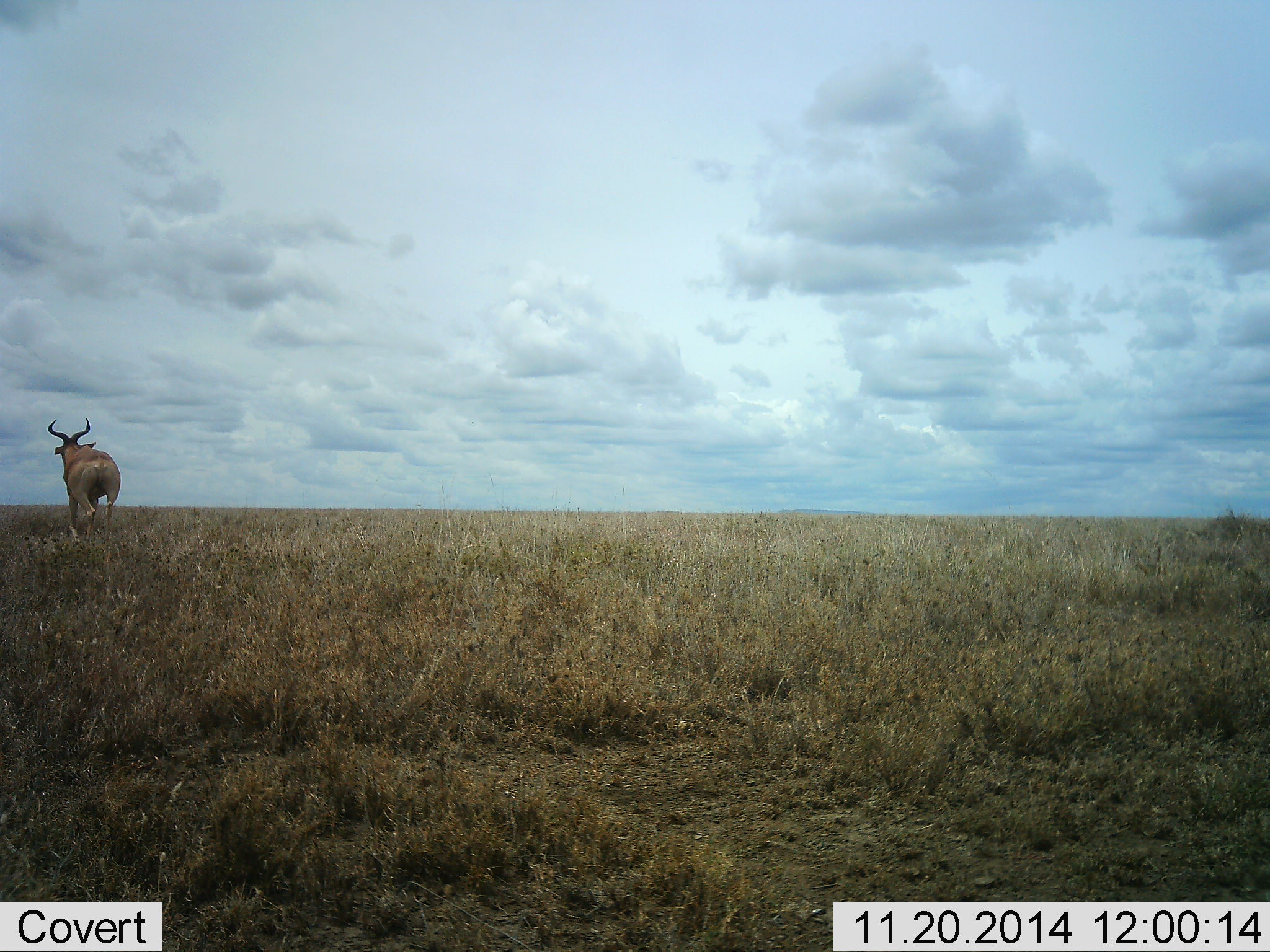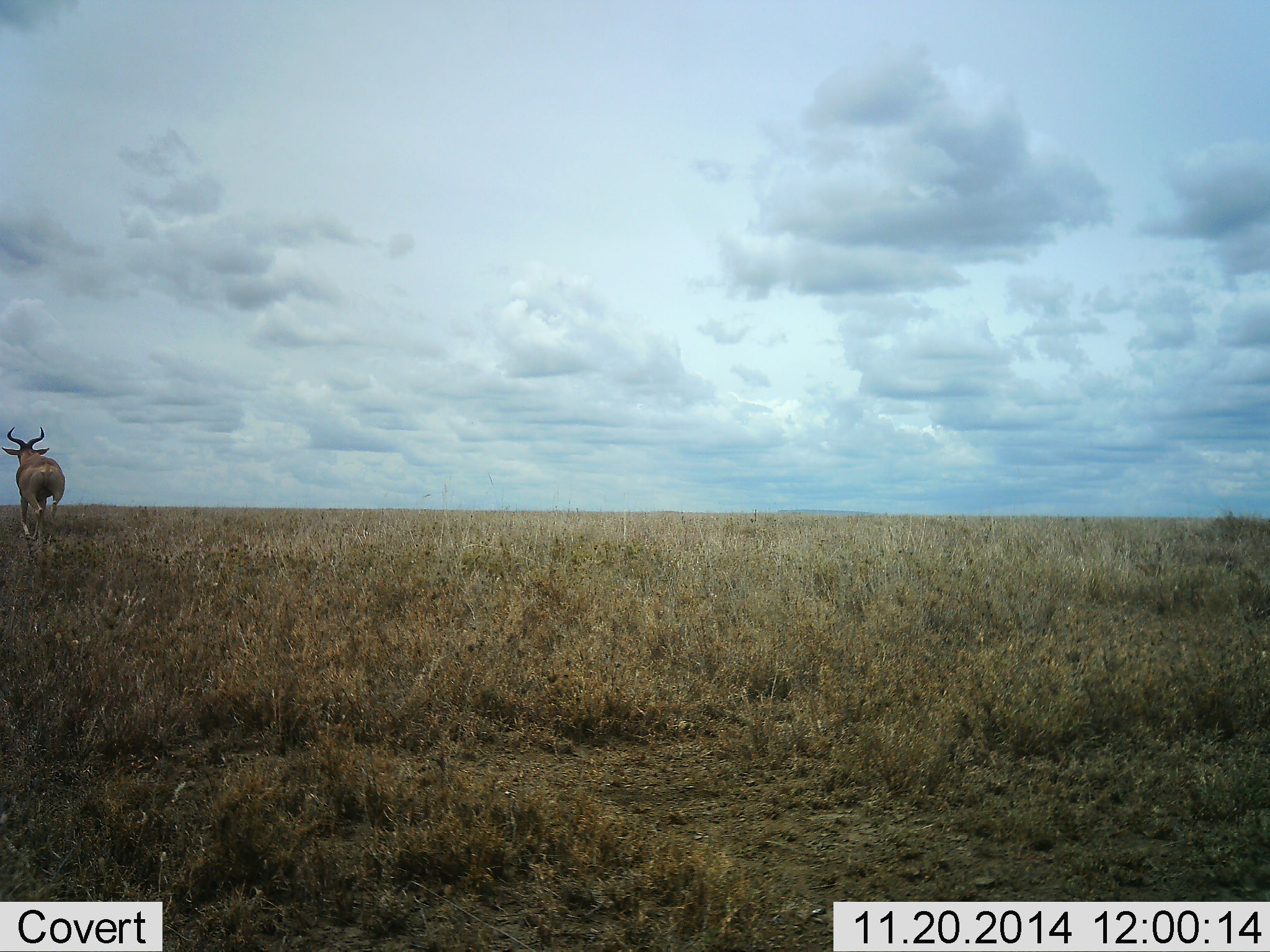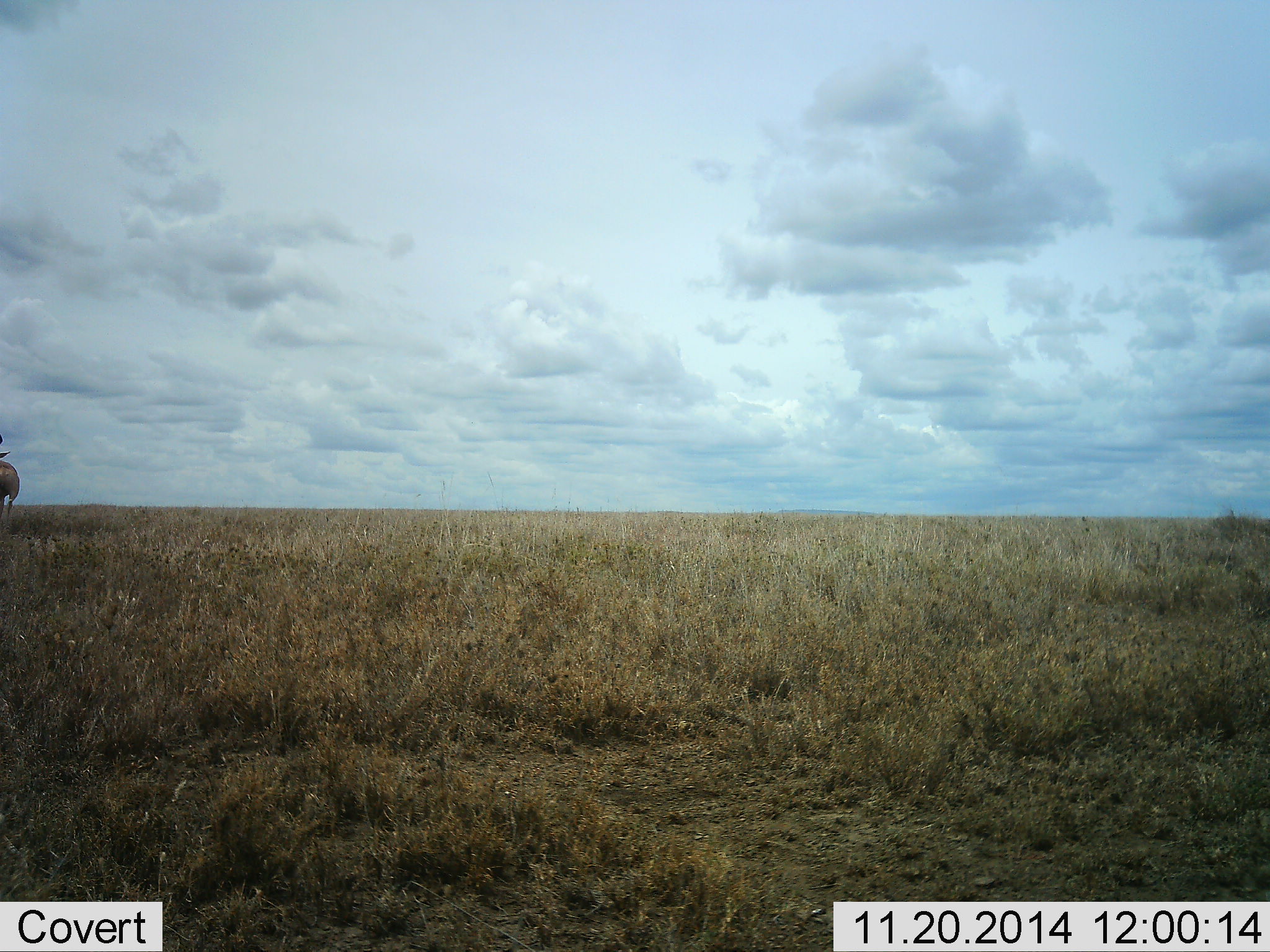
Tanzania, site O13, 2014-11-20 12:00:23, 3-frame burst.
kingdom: Animalia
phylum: Chordata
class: Mammalia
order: Artiodactyla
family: Bovidae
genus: Alcelaphus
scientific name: Alcelaphus buselaphus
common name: hartebeest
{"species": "hartebeest (Alcelaphus buselaphus)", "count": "1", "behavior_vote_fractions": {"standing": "30%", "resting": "10%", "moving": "70%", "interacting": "0%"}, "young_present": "0%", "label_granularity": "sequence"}